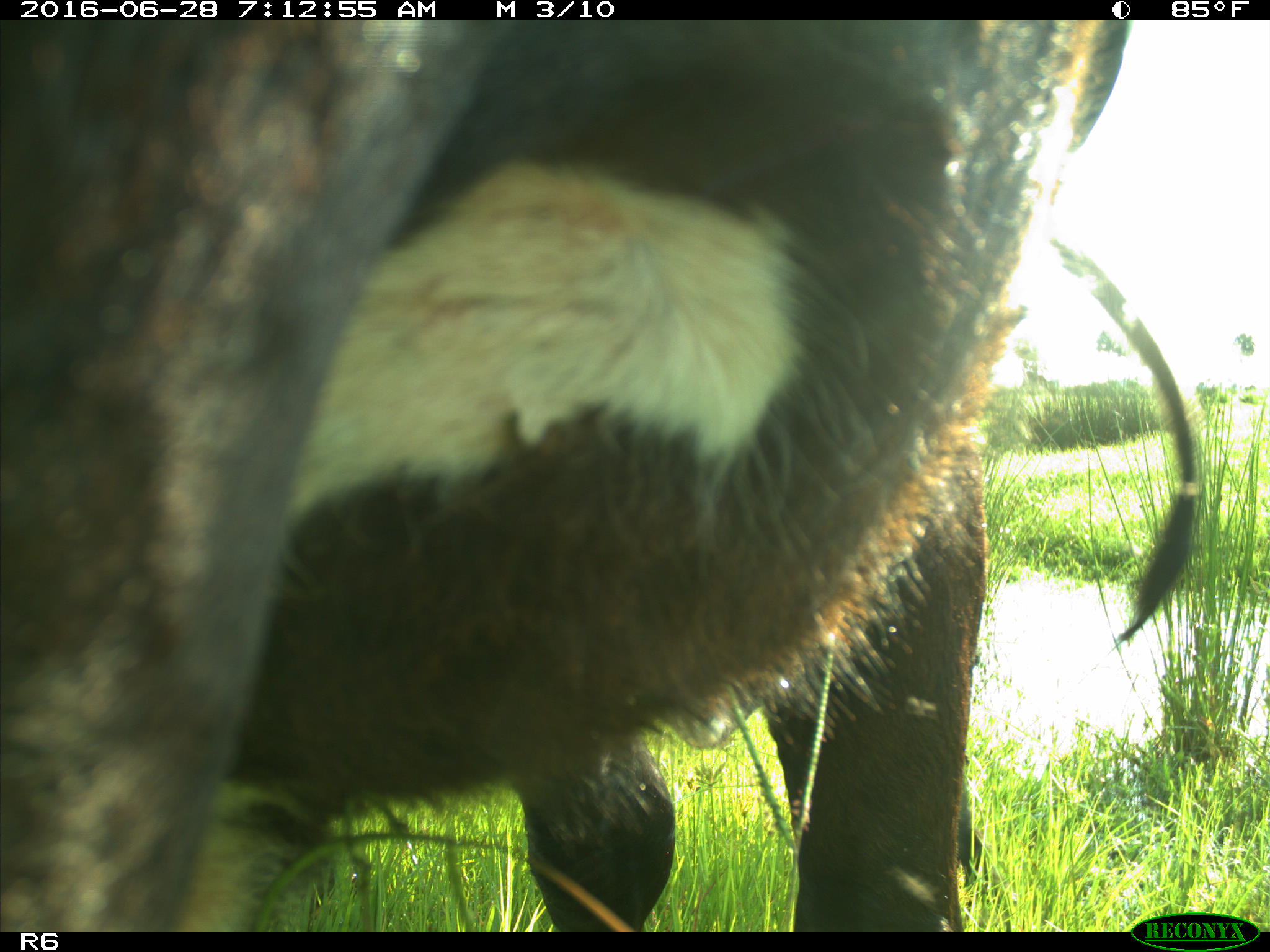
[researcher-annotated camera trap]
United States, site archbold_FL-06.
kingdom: Animalia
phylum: Chordata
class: Mammalia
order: Artiodactyla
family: Bovidae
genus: Bos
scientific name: Bos taurus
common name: domestic cow